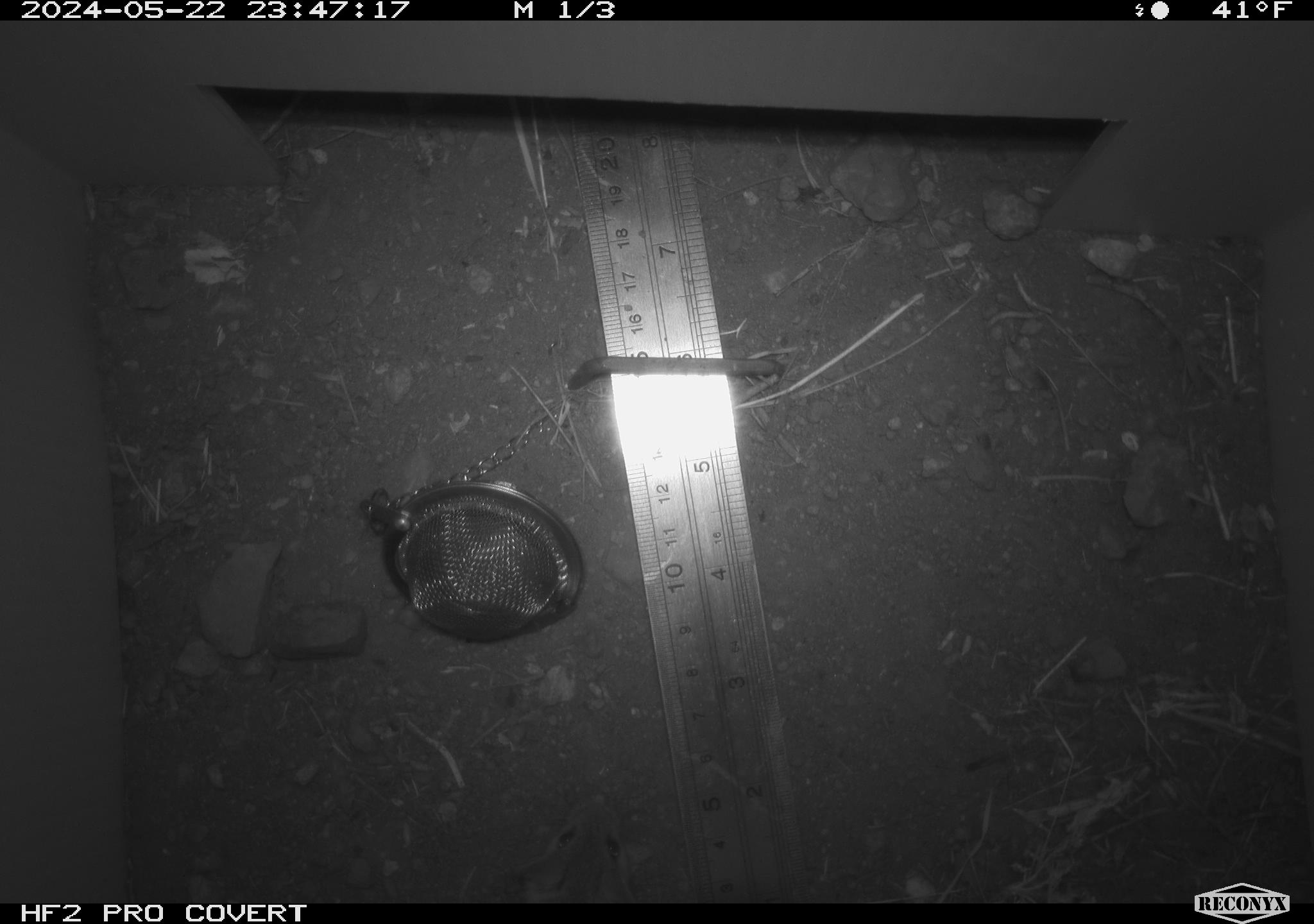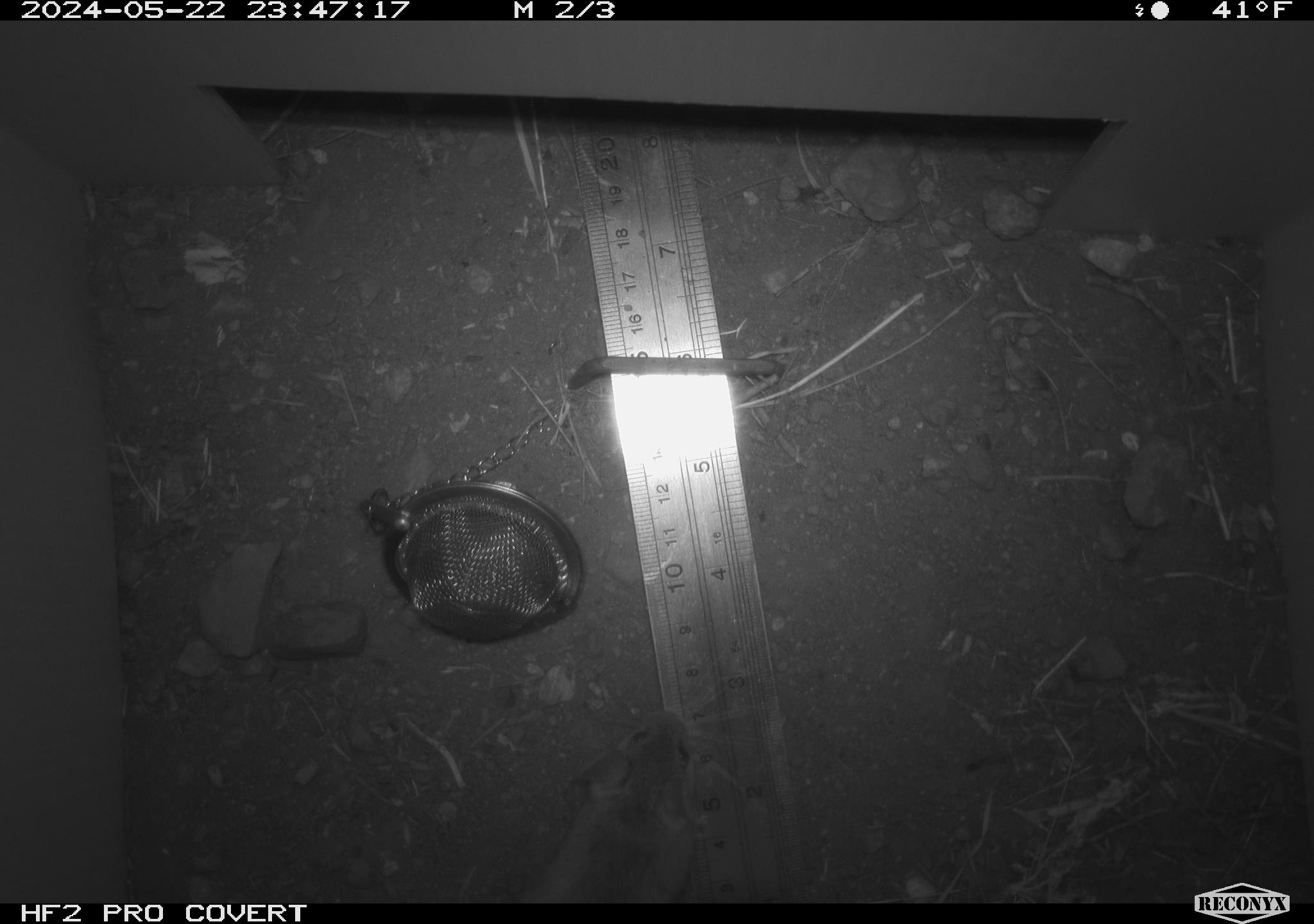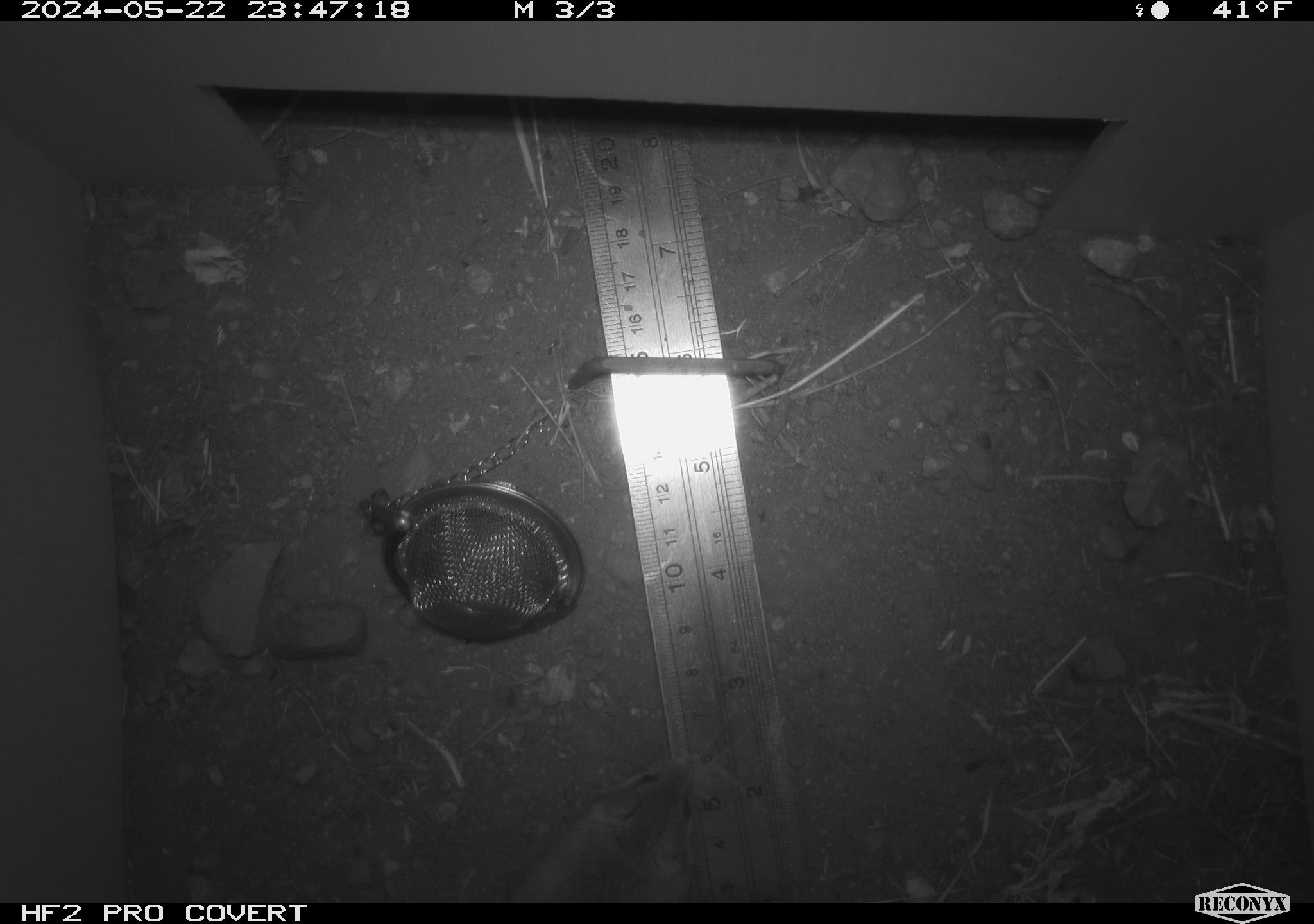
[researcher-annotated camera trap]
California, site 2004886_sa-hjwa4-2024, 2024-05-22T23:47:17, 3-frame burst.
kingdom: Animalia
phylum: Chordata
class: Mammalia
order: Rodentia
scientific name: Rodentia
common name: rodent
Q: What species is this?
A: Rodent (Rodentia).